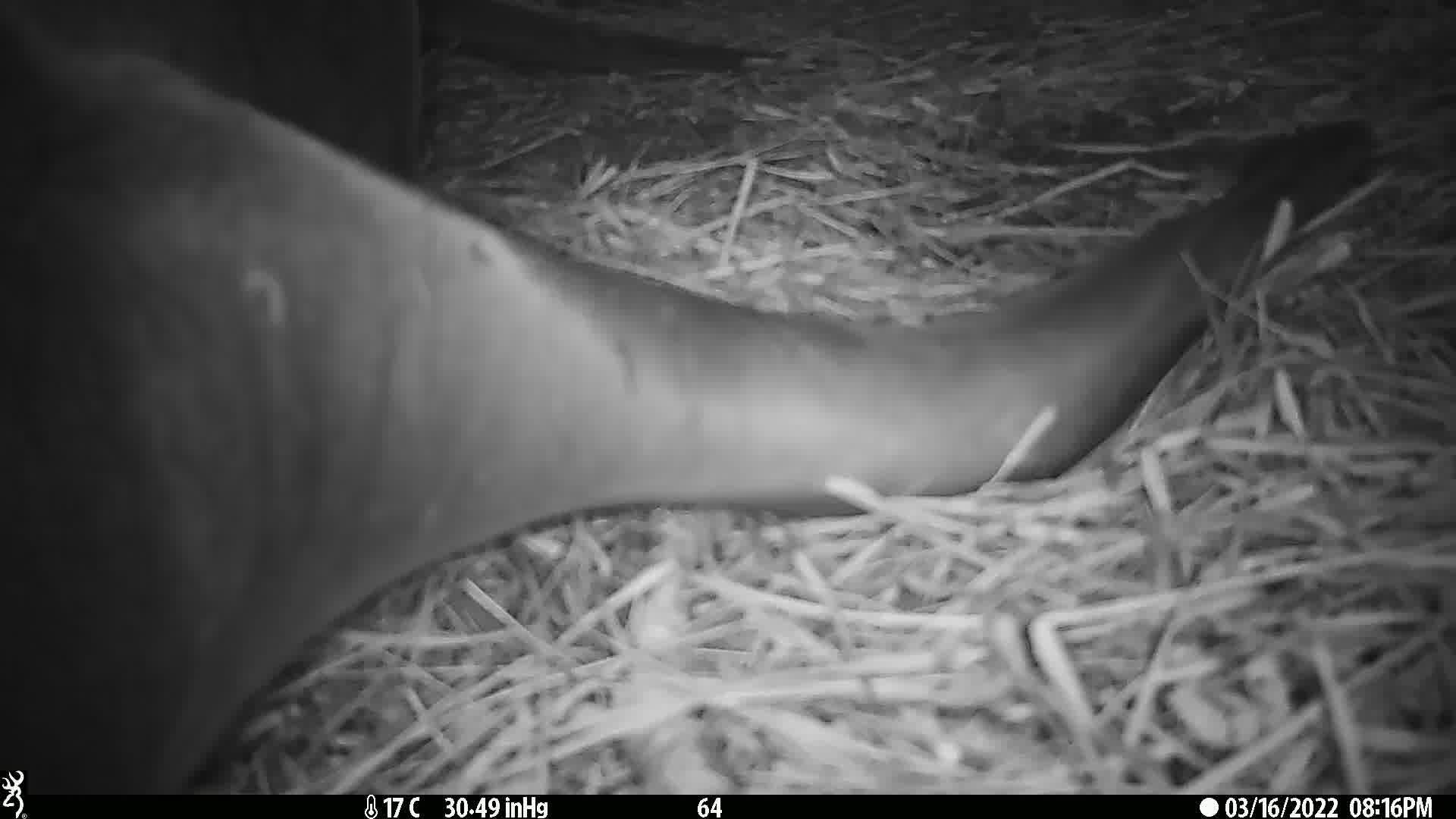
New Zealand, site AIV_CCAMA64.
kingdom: Animalia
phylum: Chordata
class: Mammalia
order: Carnivora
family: Otariidae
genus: Phocarctos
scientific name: Phocarctos hookeri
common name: new zealand sea lion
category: sealion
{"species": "sealion (new zealand sea lion) (Phocarctos hookeri)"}